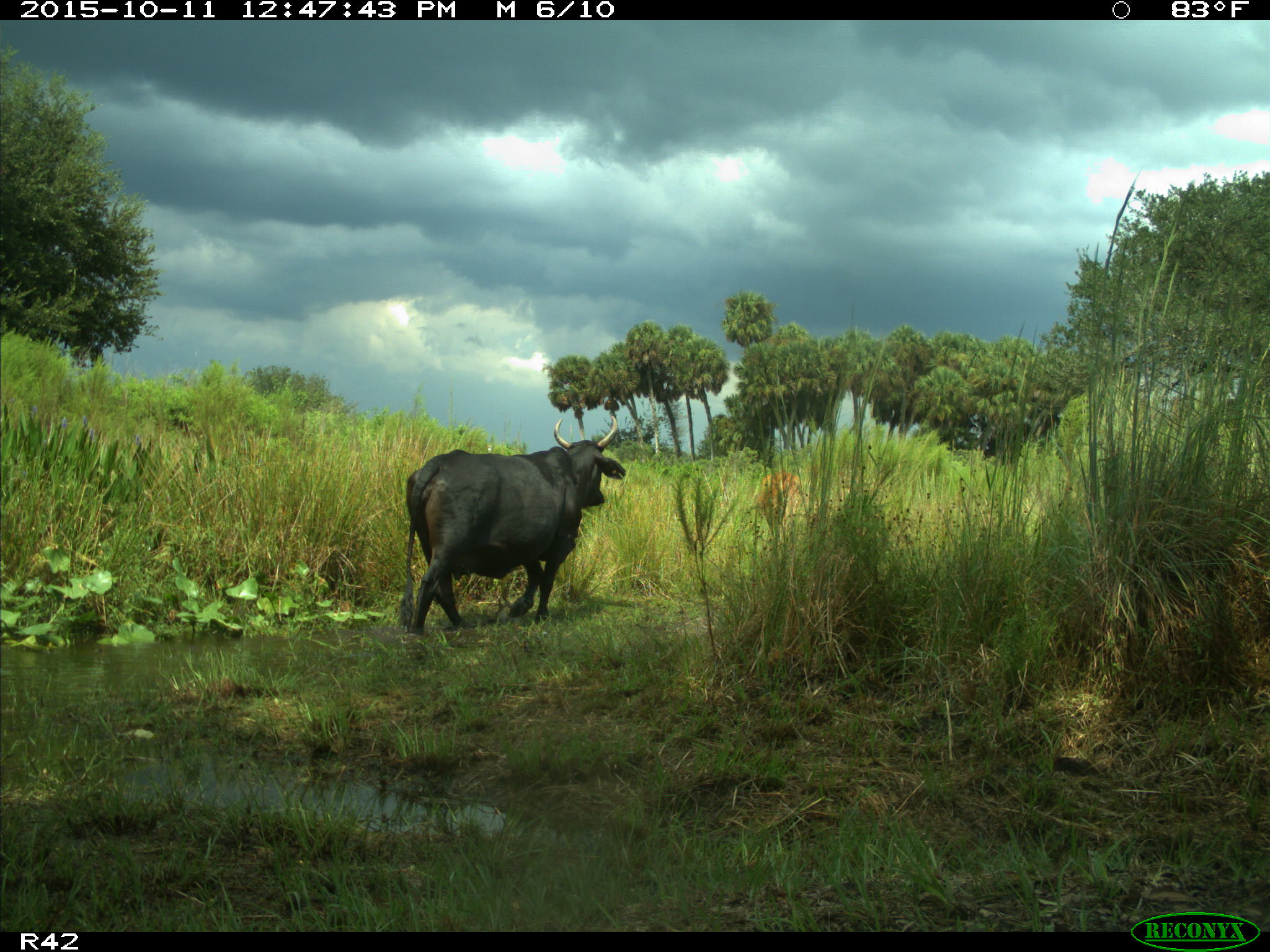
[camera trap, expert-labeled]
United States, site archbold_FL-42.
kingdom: Animalia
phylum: Chordata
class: Mammalia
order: Artiodactyla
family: Bovidae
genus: Bos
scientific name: Bos taurus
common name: domestic cow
Bos taurus (domestic cow).